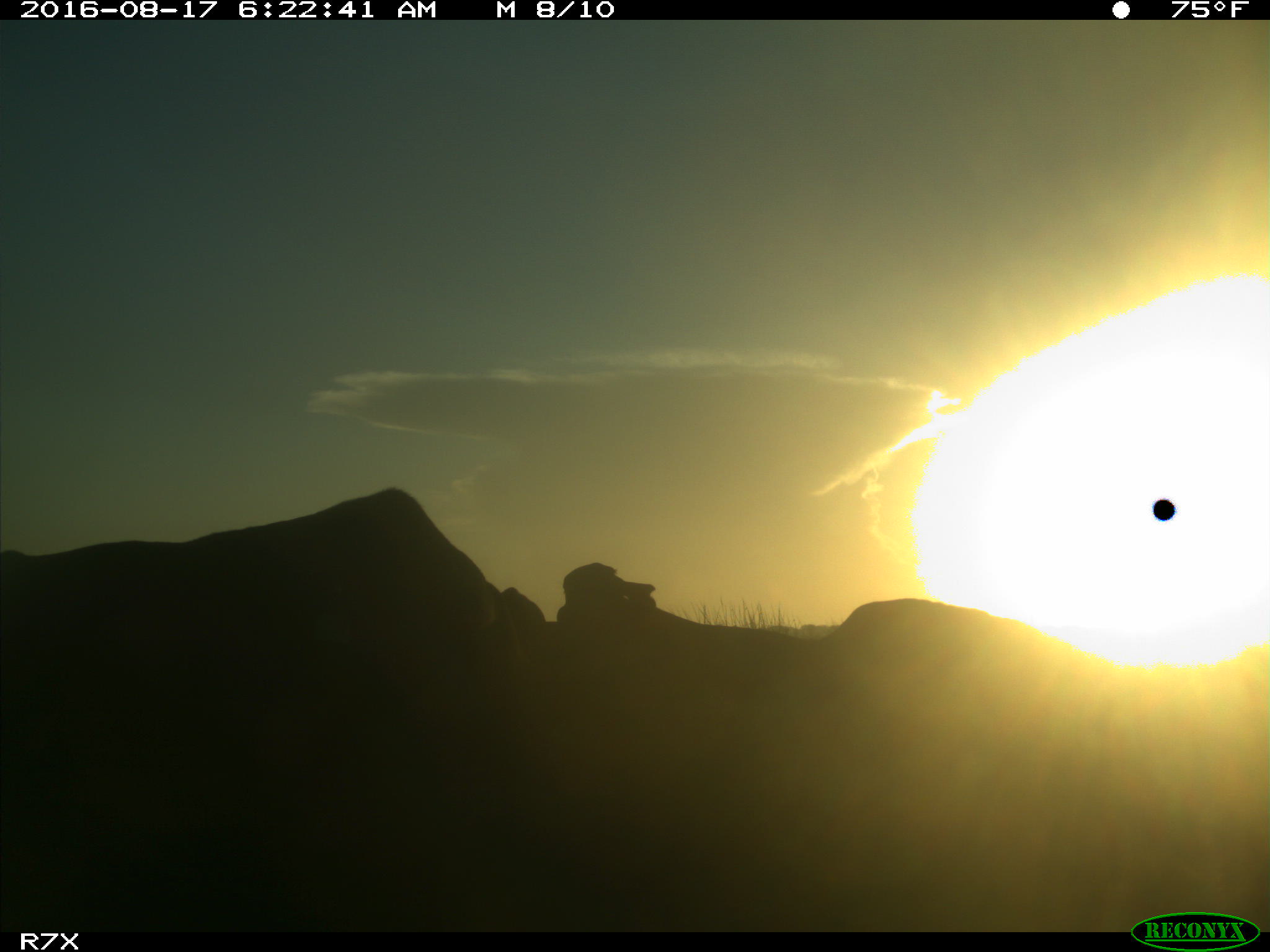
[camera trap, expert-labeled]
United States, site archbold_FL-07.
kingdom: Animalia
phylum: Chordata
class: Mammalia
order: Artiodactyla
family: Bovidae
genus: Bos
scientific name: Bos taurus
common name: domestic cow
Bos taurus (domestic cow).